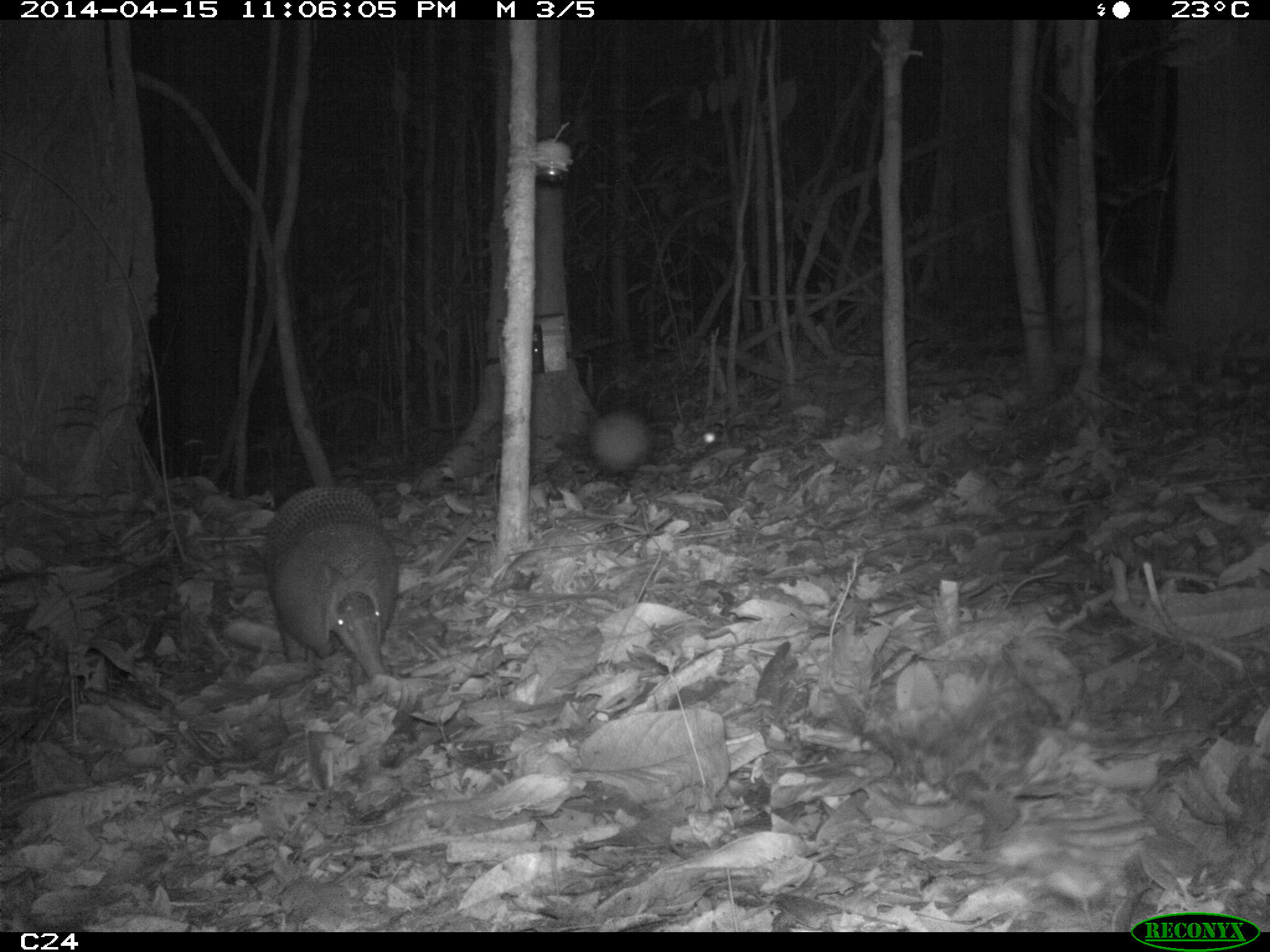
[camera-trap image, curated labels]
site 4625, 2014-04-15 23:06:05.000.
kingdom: Animalia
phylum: Chordata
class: Mammalia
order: Cingulata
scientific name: Cingulata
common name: armadillo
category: unknown armadillo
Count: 1.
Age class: adult.